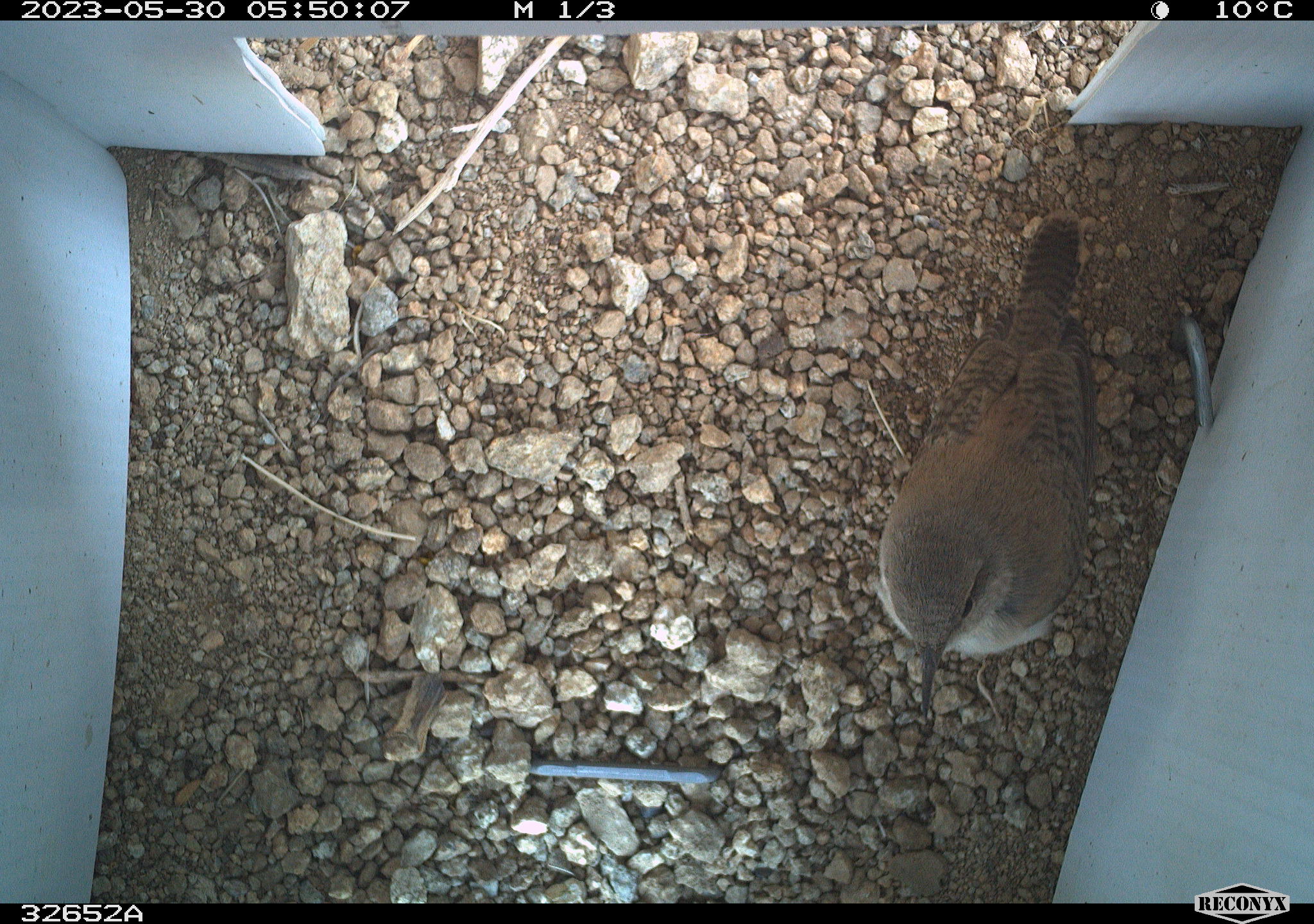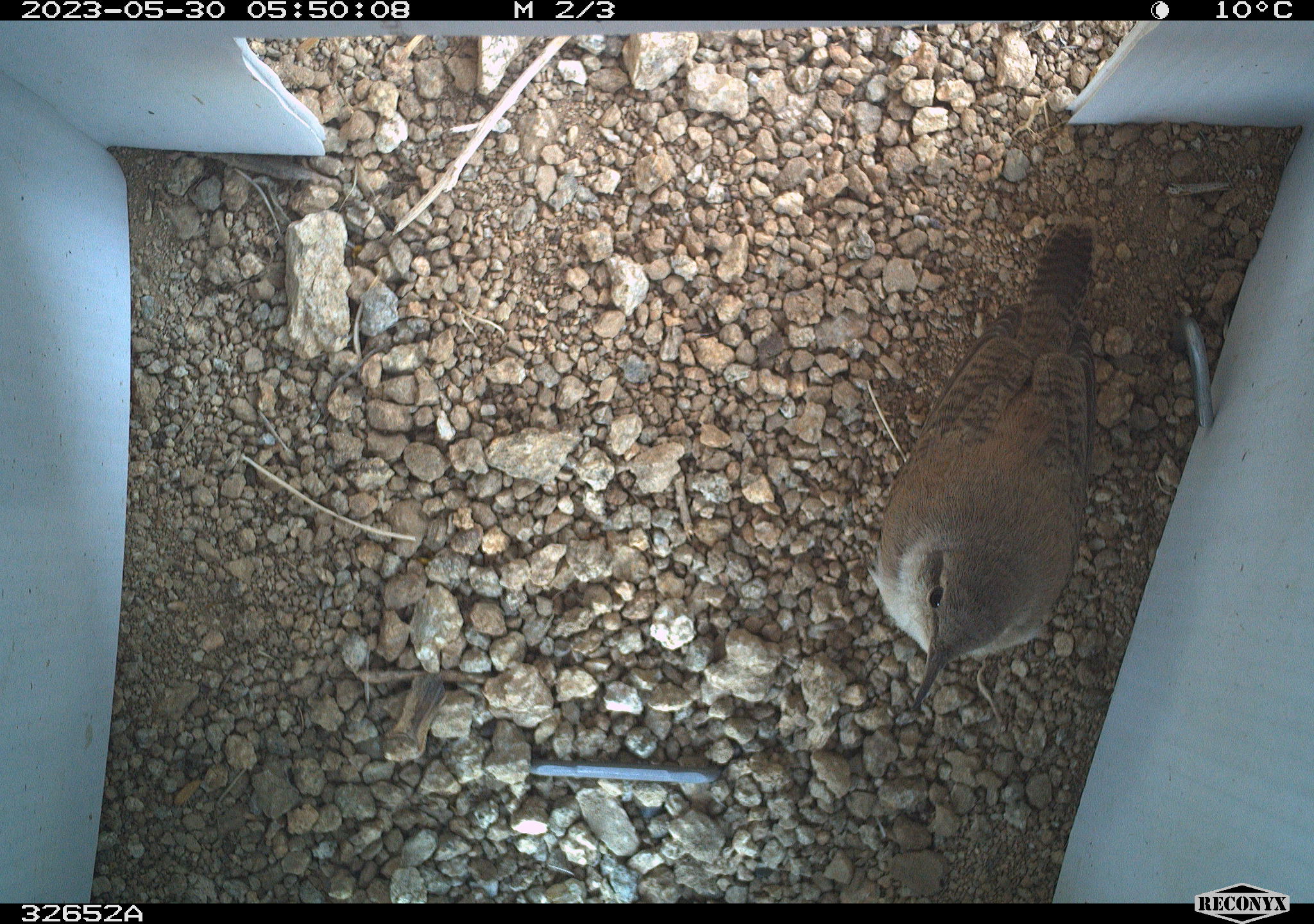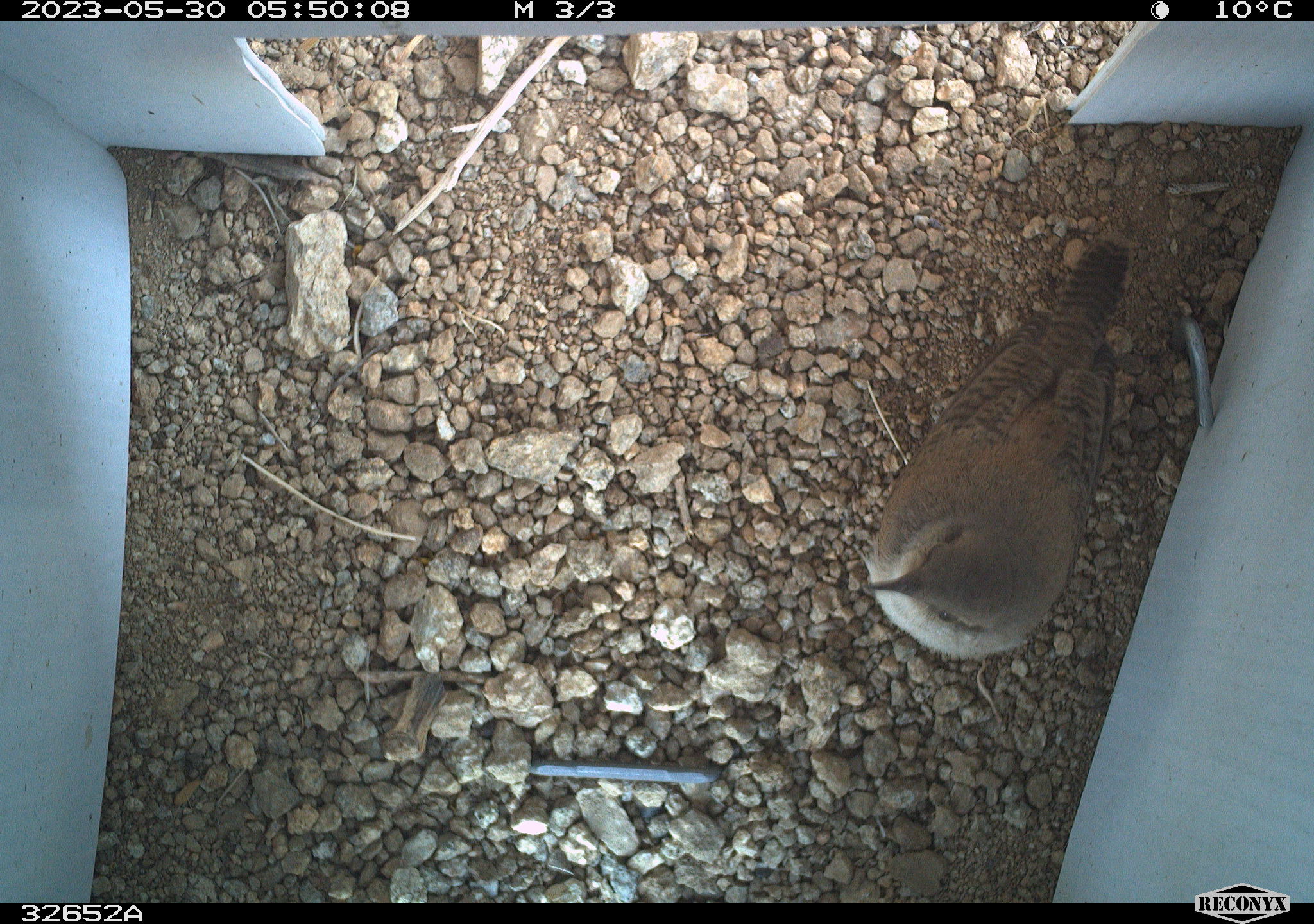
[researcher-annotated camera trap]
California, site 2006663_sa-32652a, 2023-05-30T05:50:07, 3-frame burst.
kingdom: Animalia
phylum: Chordata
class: Aves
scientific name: Aves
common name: bird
Bird (Aves).